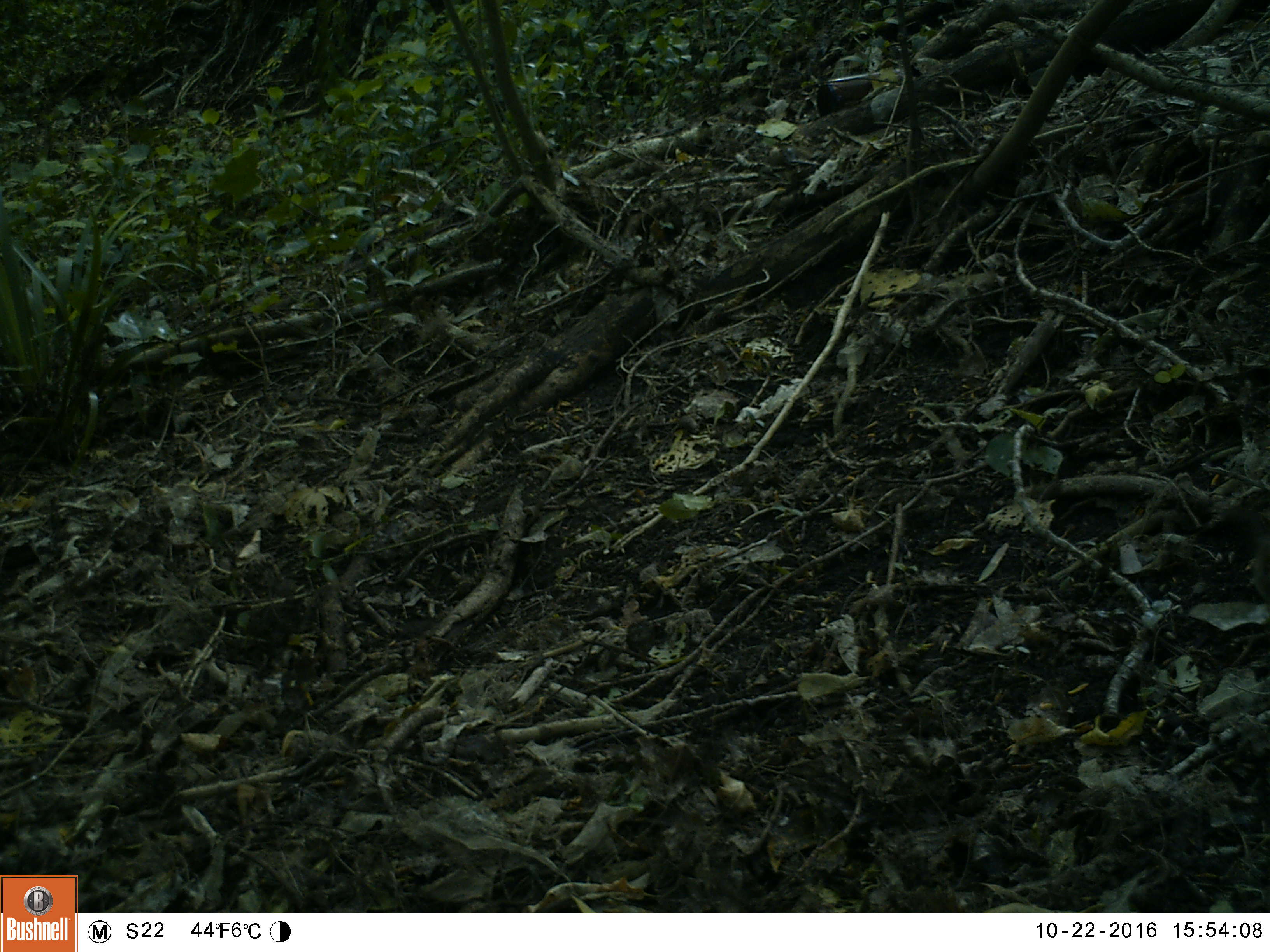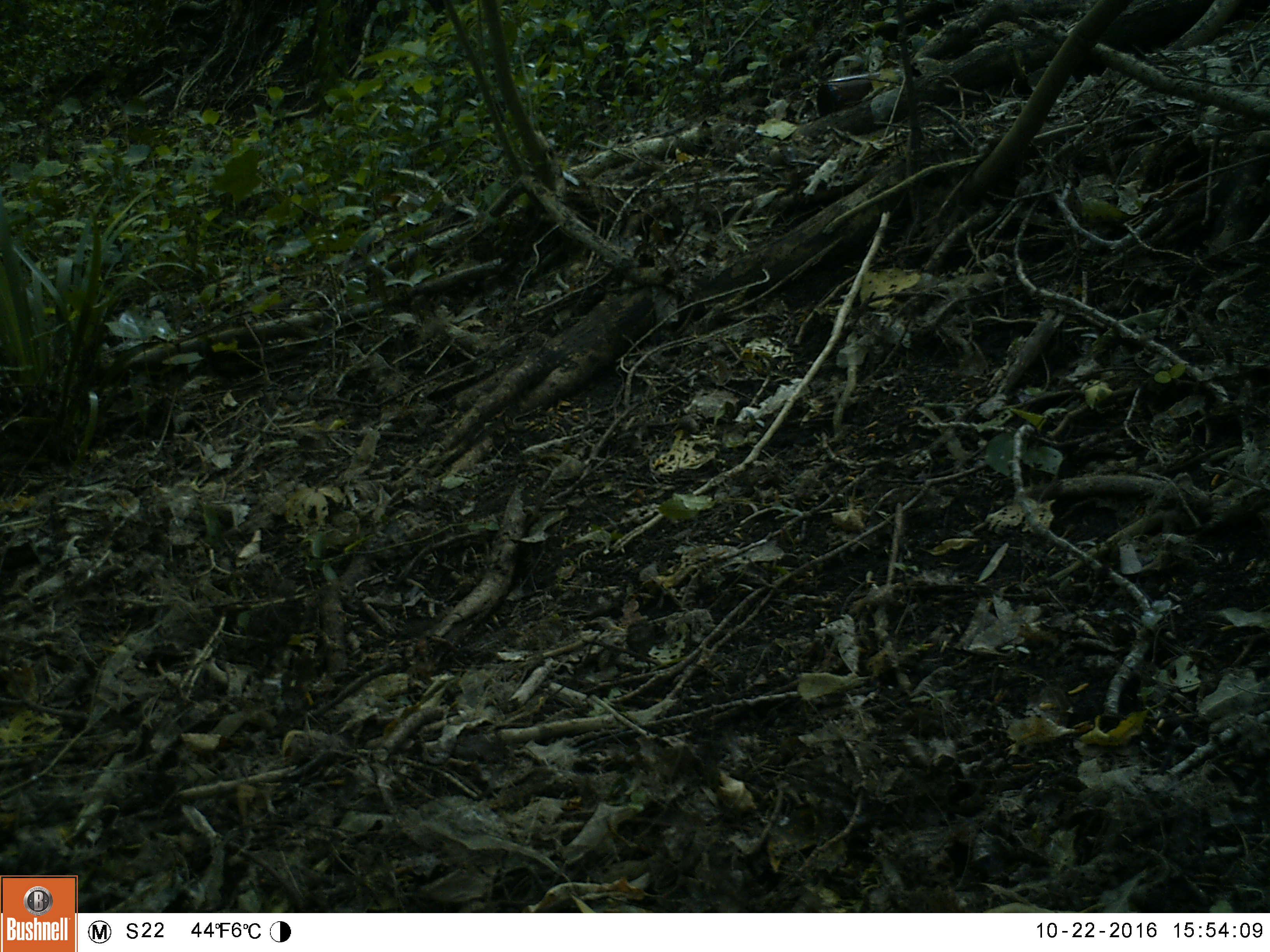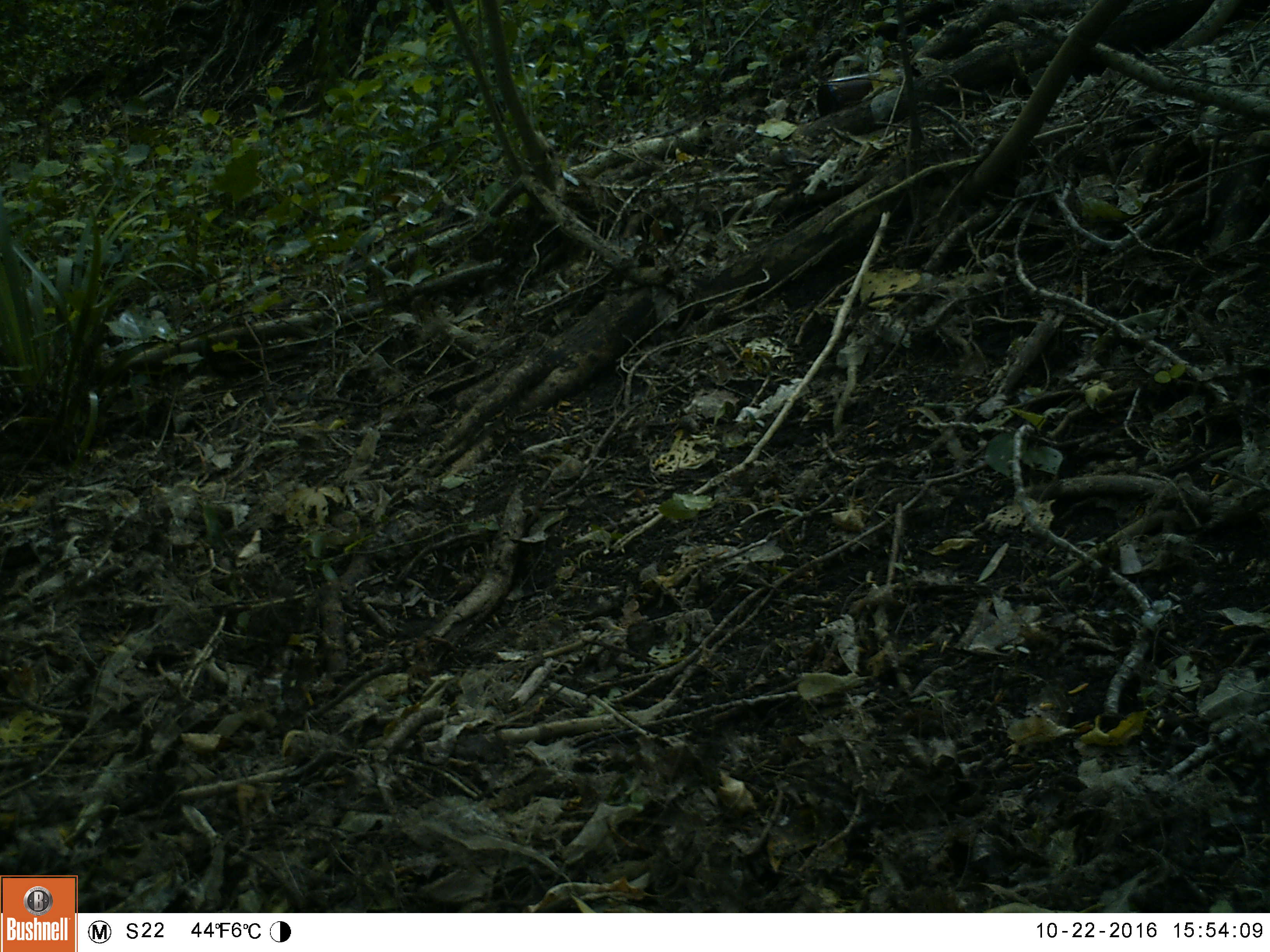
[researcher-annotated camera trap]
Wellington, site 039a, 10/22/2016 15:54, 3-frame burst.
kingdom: Animalia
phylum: Chordata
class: Aves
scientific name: Aves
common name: bird